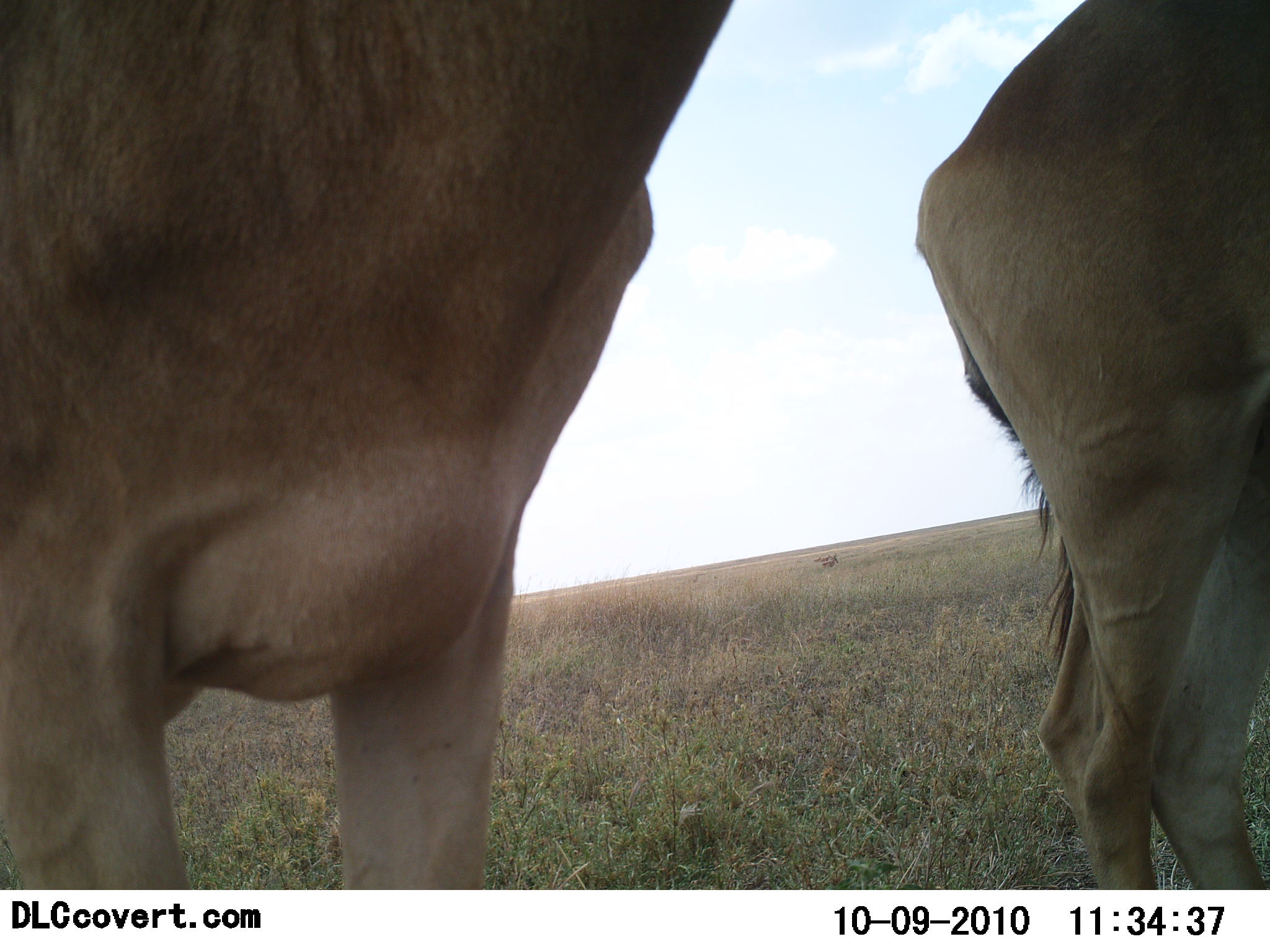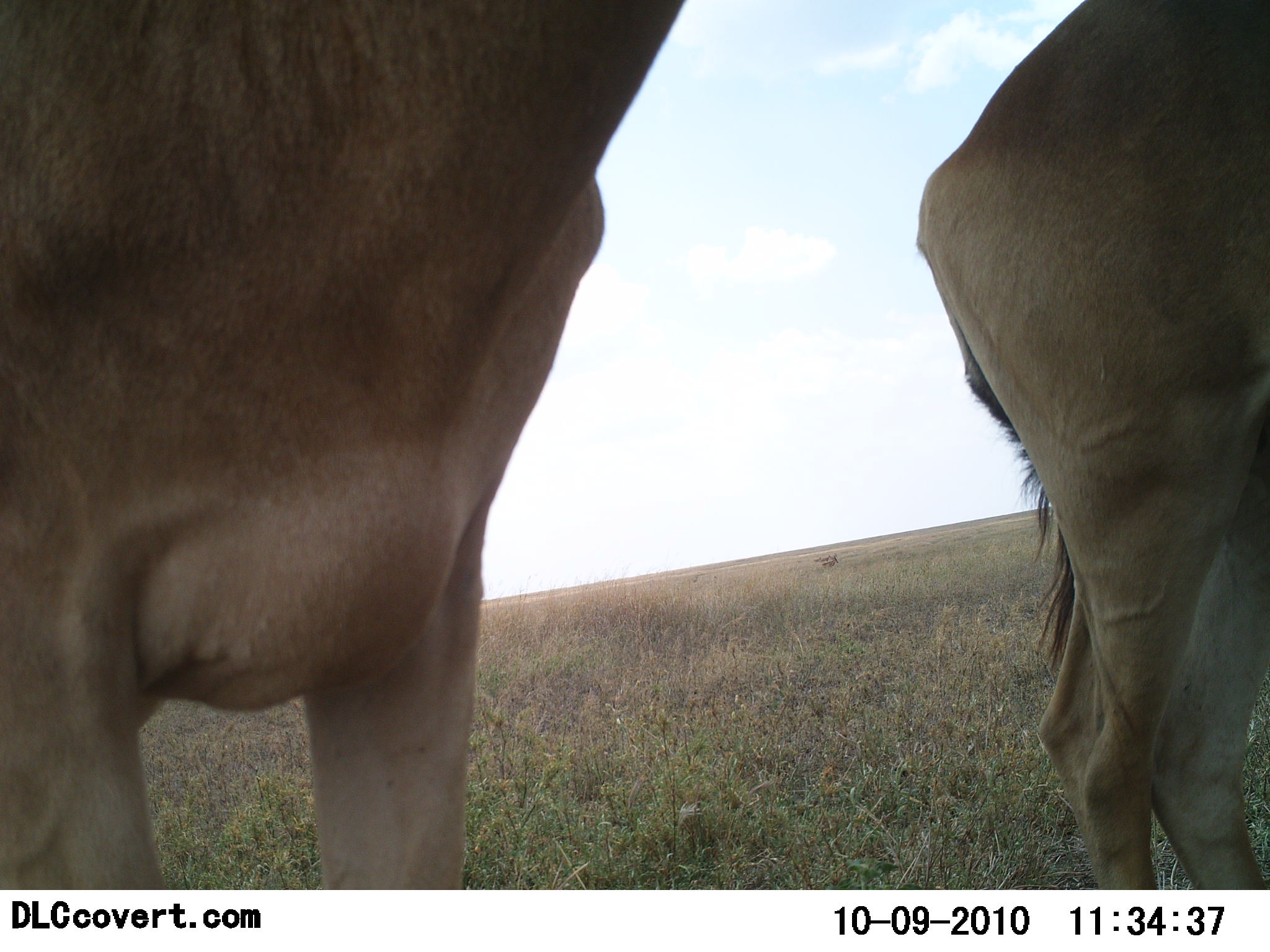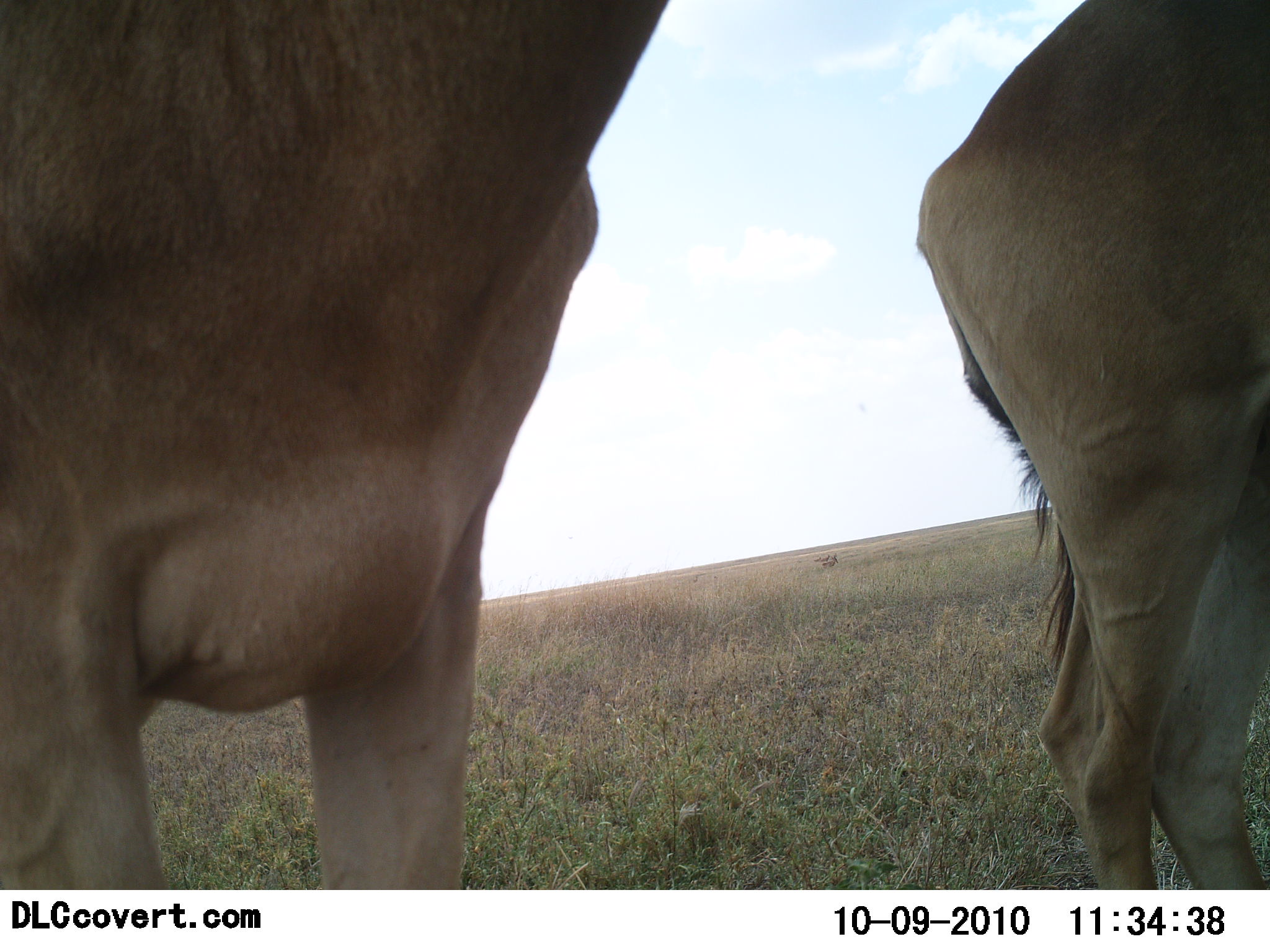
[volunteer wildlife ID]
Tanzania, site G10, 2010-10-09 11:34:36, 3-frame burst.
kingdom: Animalia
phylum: Chordata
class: Mammalia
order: Artiodactyla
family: Bovidae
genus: Alcelaphus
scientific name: Alcelaphus buselaphus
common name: hartebeest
Hartebeest (Alcelaphus buselaphus), count 2. Behavior (volunteer vote fractions): standing 100%, resting 0%, moving 0%, interacting 0%. Young present (vote fraction): 0%. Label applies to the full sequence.